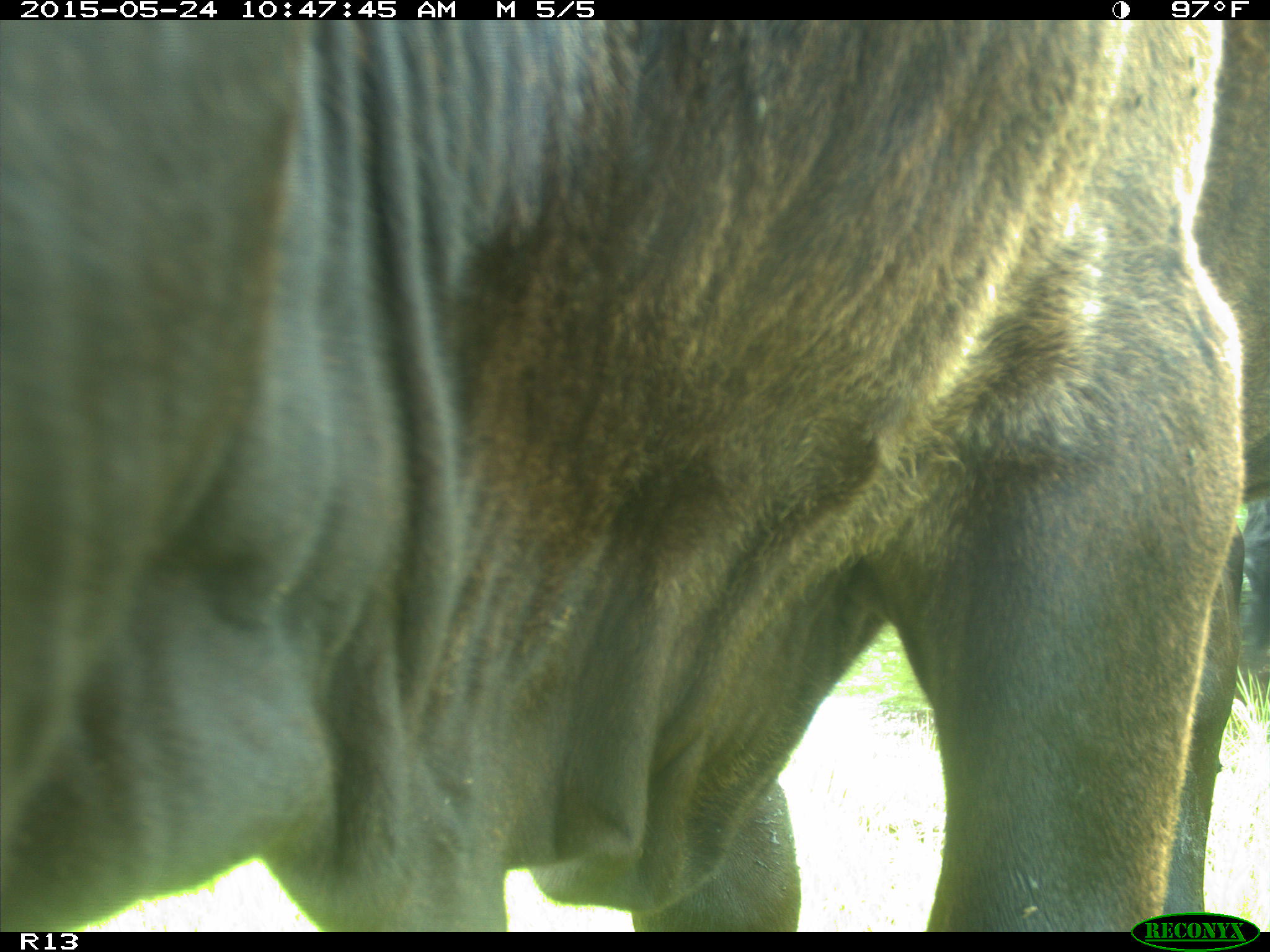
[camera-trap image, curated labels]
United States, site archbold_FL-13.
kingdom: Animalia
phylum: Chordata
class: Mammalia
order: Artiodactyla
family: Bovidae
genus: Bos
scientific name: Bos taurus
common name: domestic cow